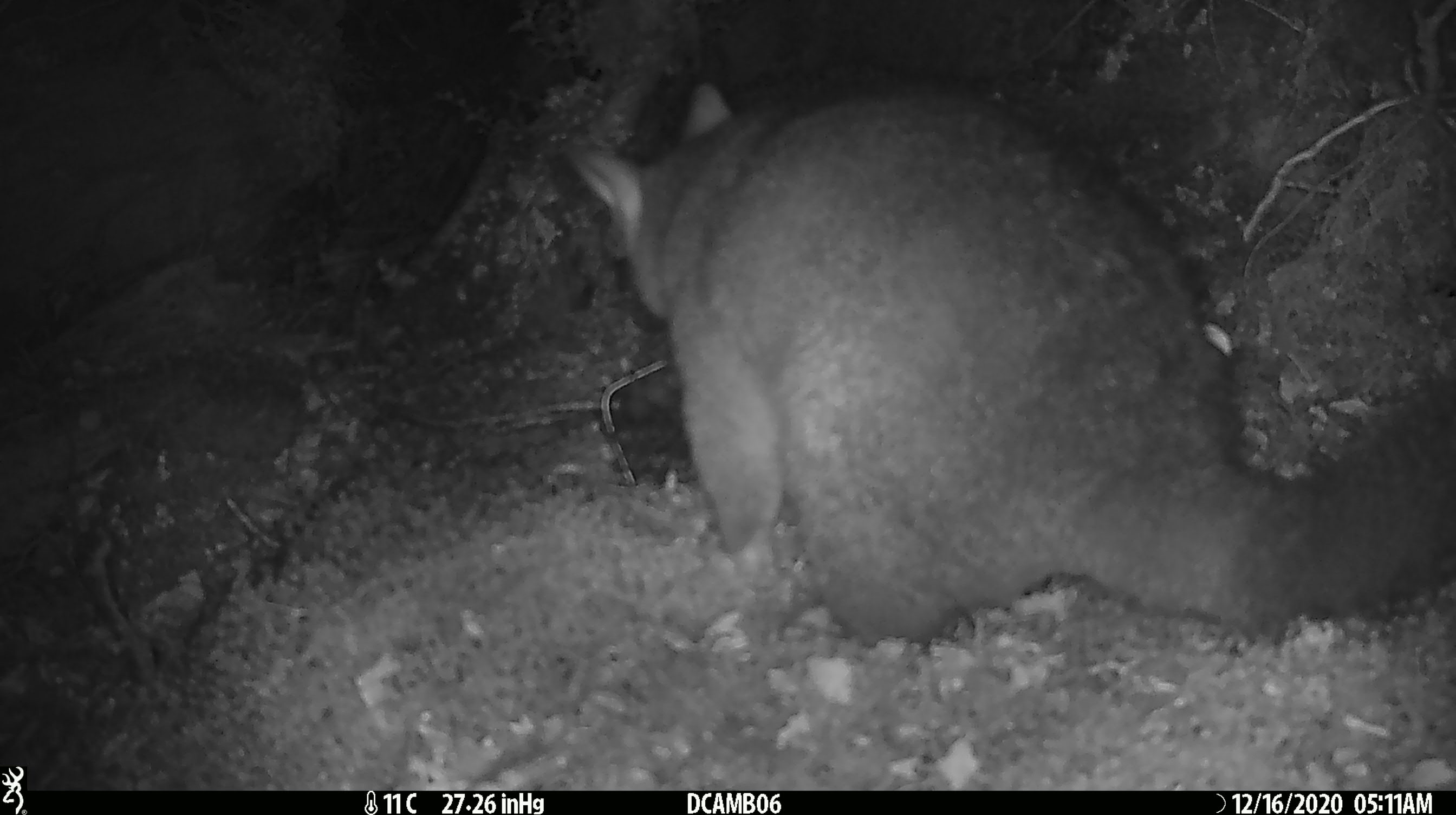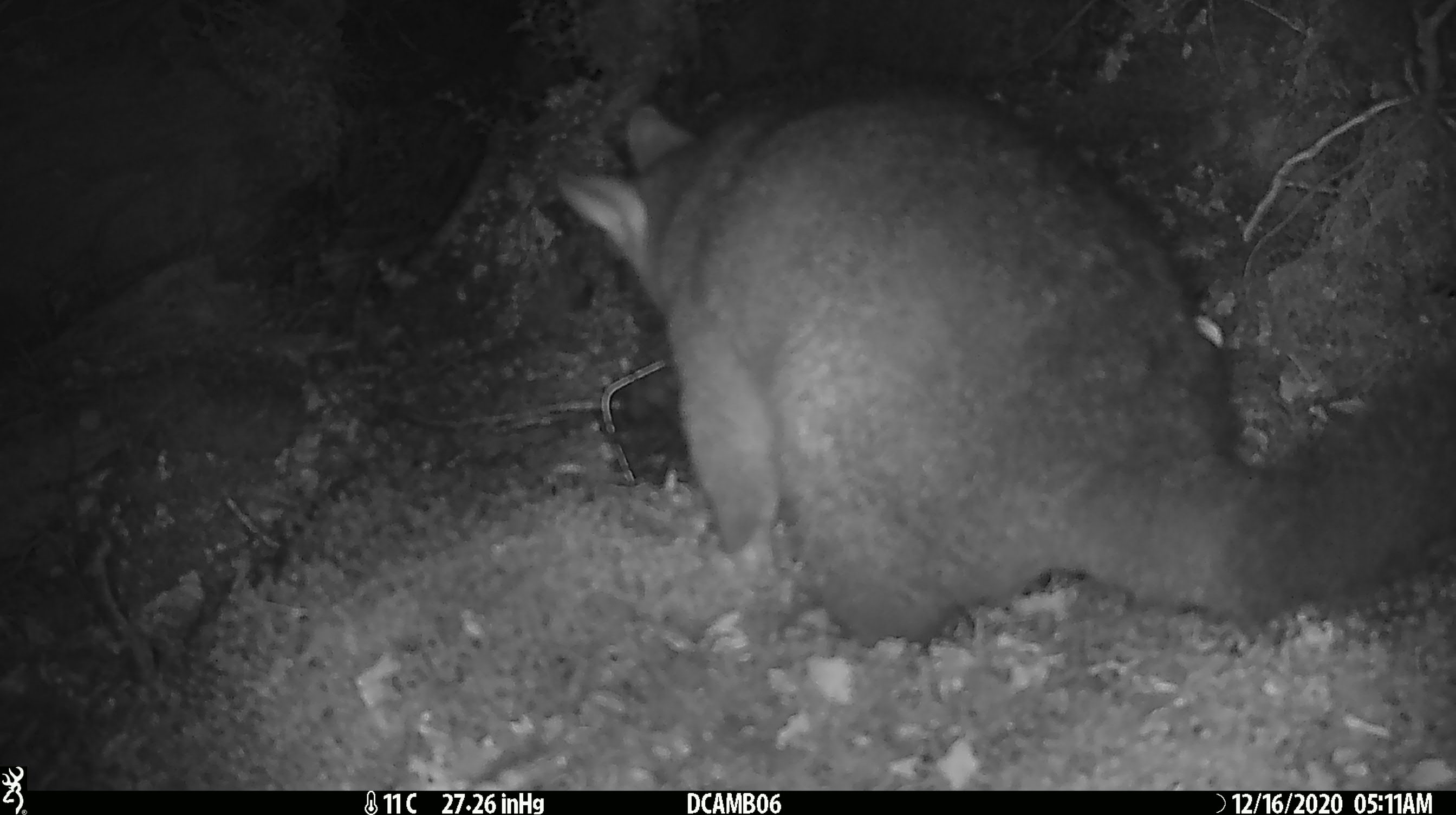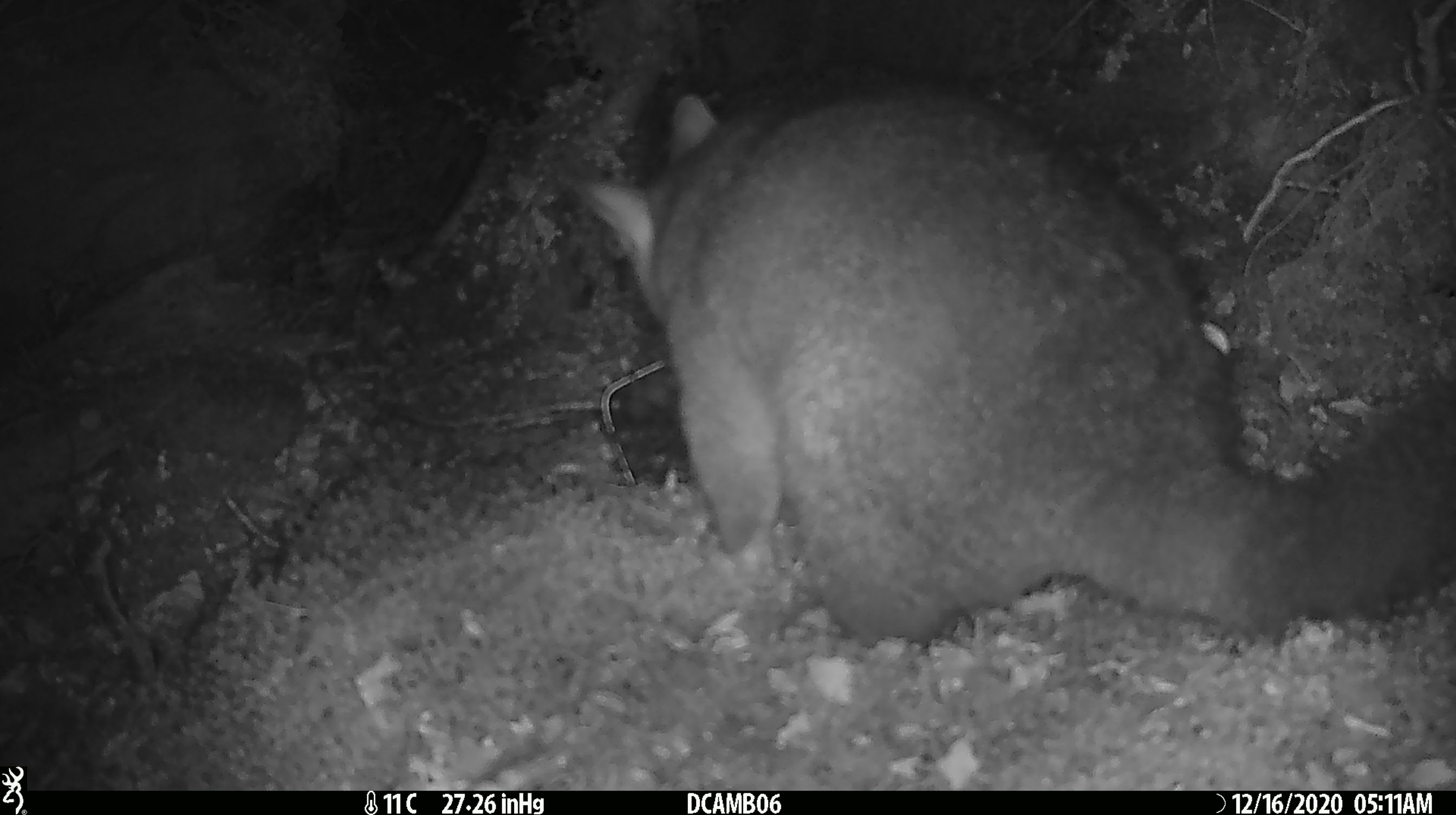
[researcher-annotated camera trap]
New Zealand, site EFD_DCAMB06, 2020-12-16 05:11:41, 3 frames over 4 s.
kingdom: Animalia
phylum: Chordata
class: Mammalia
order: Diprotodontia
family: Phalangeridae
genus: Trichosurus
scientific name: Trichosurus vulpecula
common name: common brushtail possum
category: possum